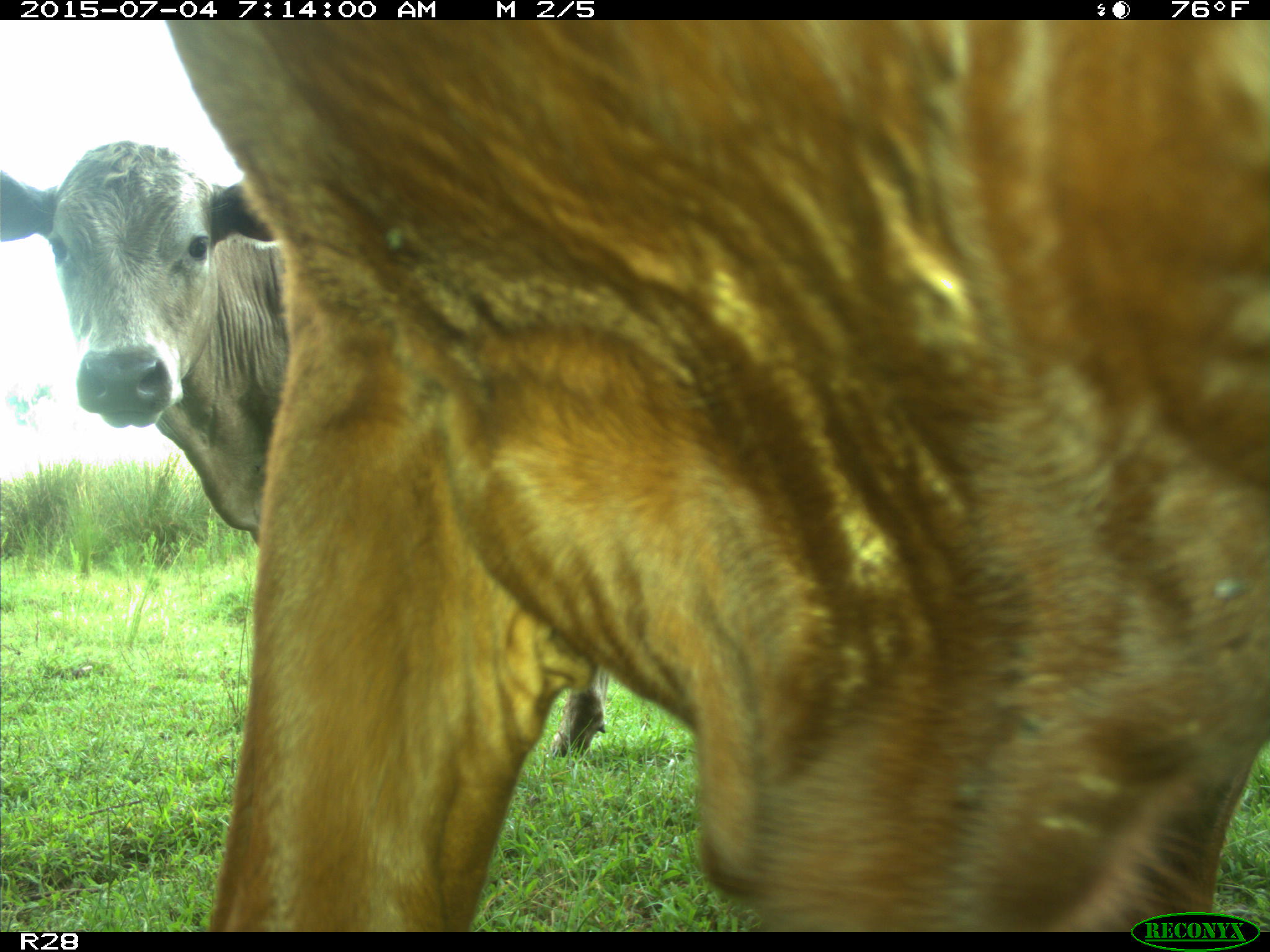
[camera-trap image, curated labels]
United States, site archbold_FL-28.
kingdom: Animalia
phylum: Chordata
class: Mammalia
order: Artiodactyla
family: Bovidae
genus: Bos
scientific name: Bos taurus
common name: domestic cow